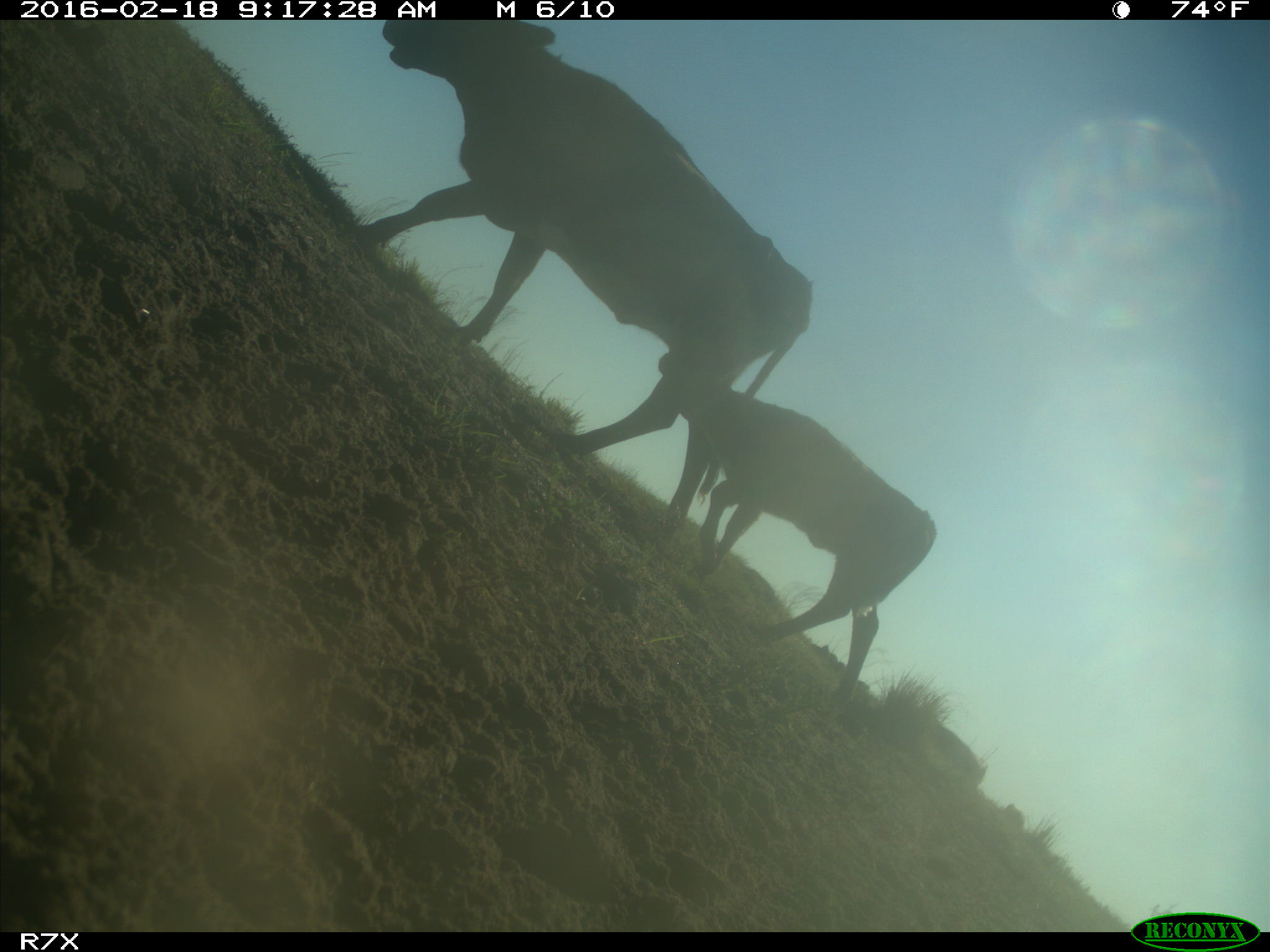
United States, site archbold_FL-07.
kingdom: Animalia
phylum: Chordata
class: Mammalia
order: Artiodactyla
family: Bovidae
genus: Bos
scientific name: Bos taurus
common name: domestic cow